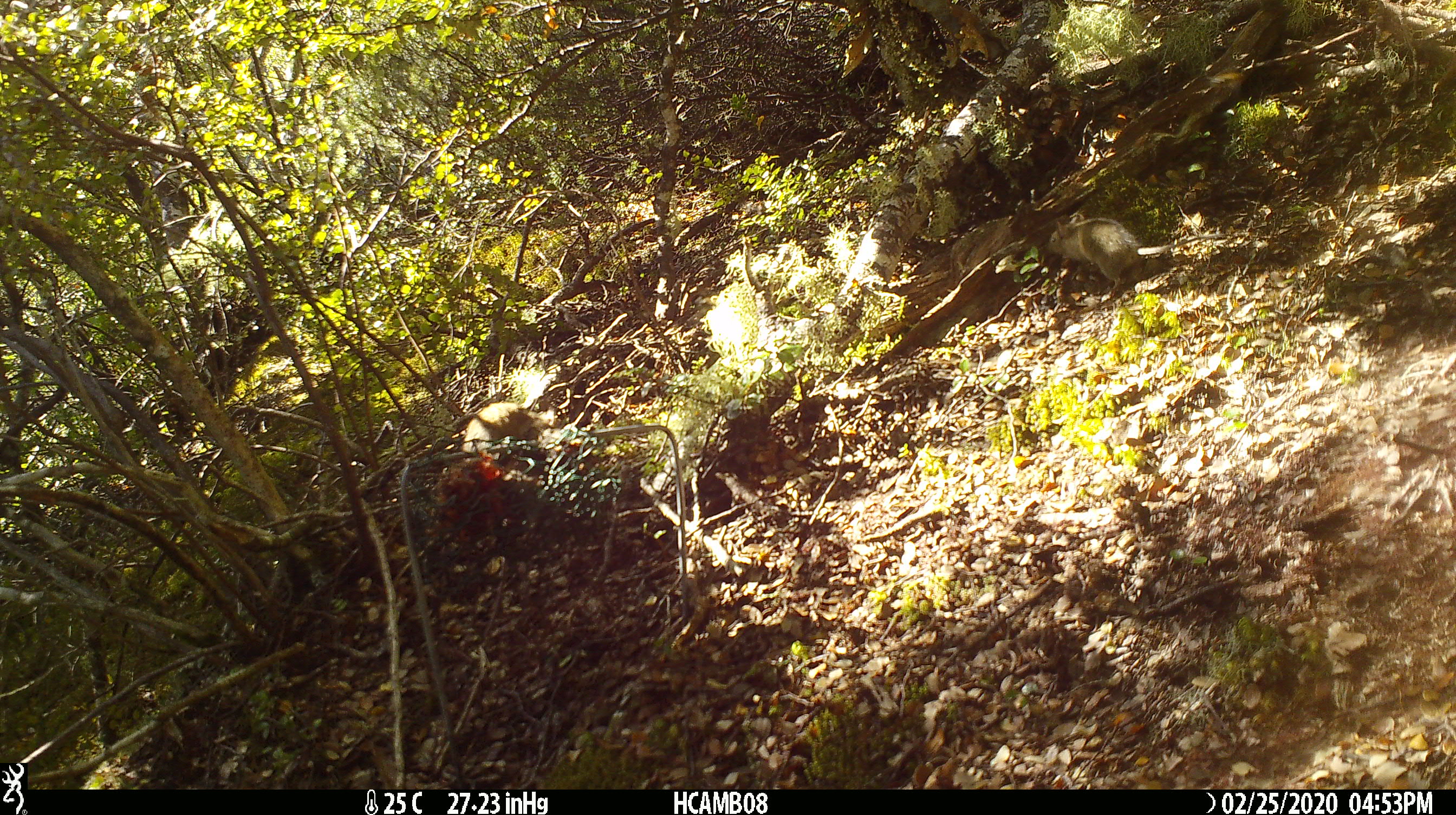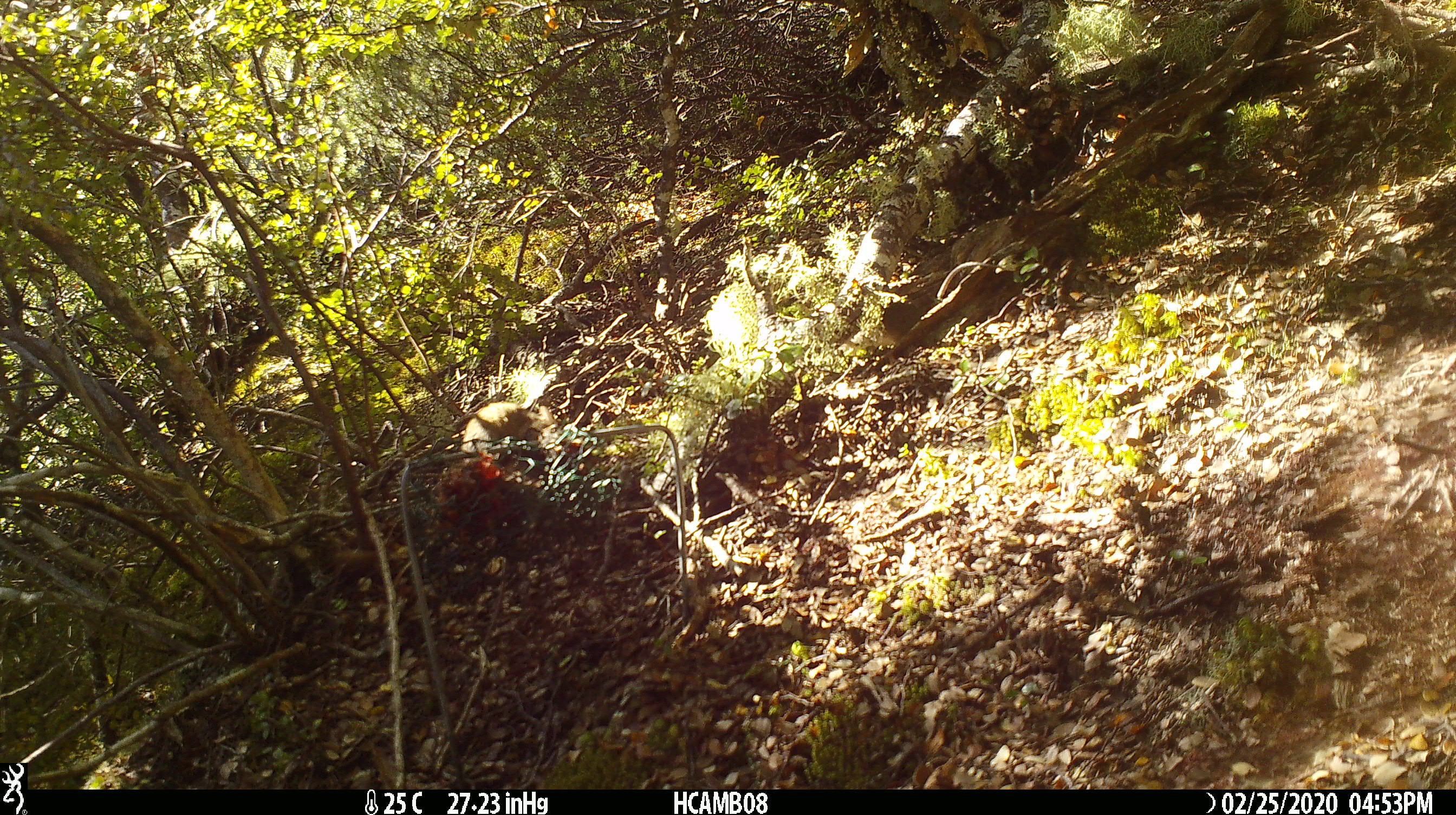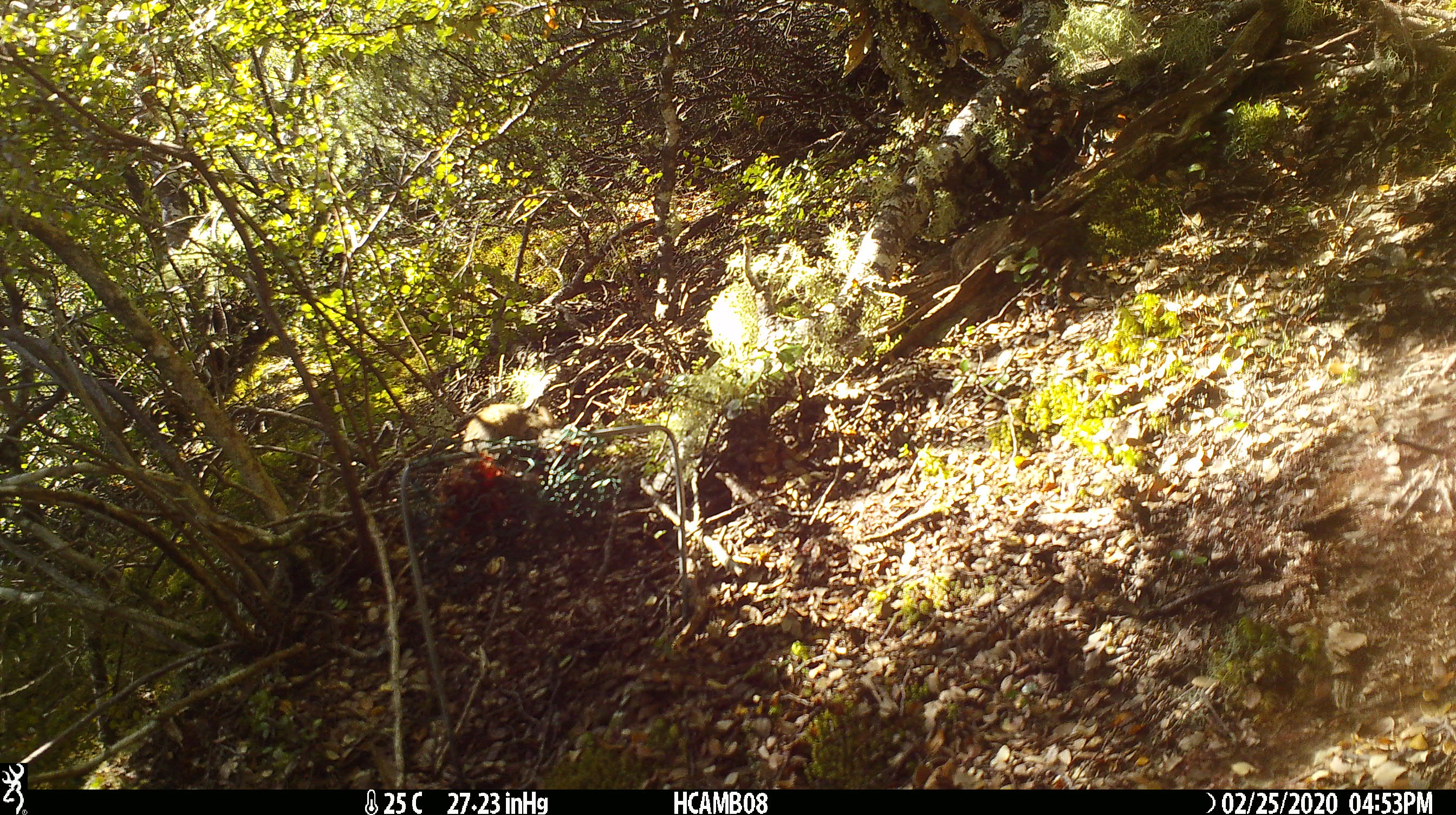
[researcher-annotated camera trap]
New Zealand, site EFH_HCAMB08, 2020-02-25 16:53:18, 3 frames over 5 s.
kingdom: Animalia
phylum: Chordata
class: Mammalia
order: Rodentia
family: Muridae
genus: Mus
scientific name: Mus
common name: mouse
Mouse (Mus).